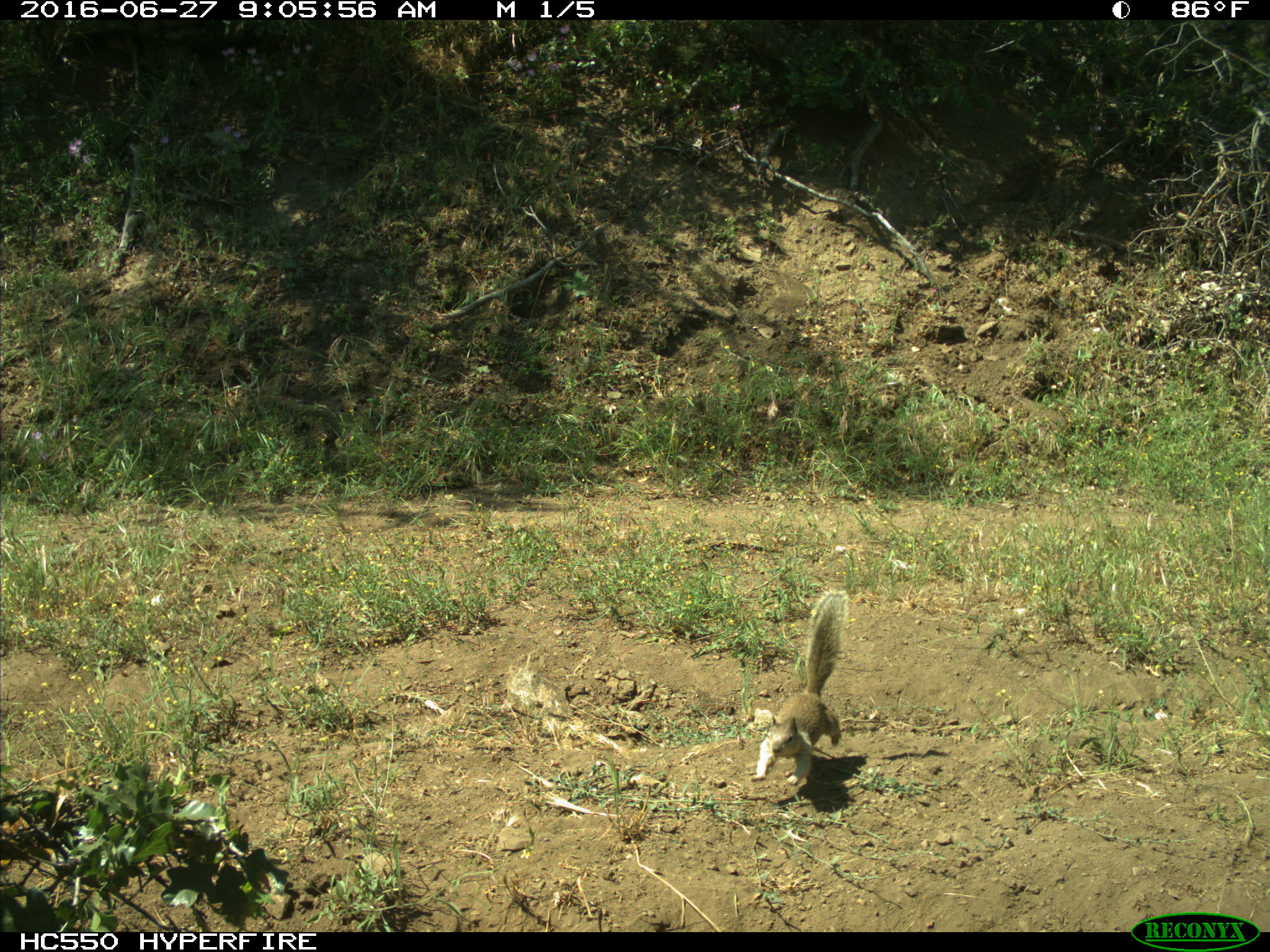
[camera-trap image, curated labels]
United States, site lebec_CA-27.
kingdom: Animalia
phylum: Chordata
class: Mammalia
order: Rodentia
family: Sciuridae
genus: Otospermophilus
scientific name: Otospermophilus beecheyi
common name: california ground squirrel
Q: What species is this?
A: Otospermophilus beecheyi (california ground squirrel).